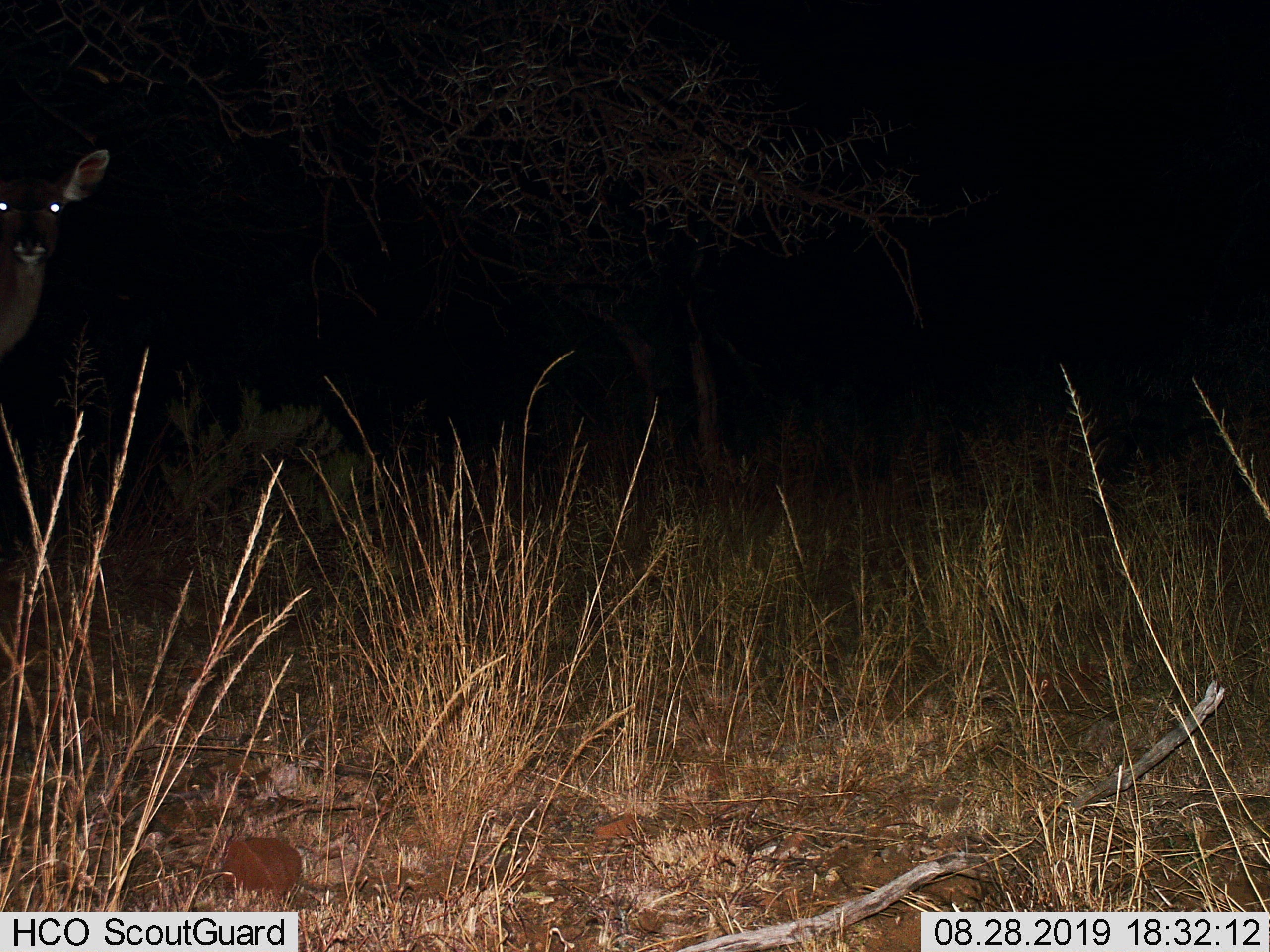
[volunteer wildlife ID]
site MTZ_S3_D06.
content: unidentified animal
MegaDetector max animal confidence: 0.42